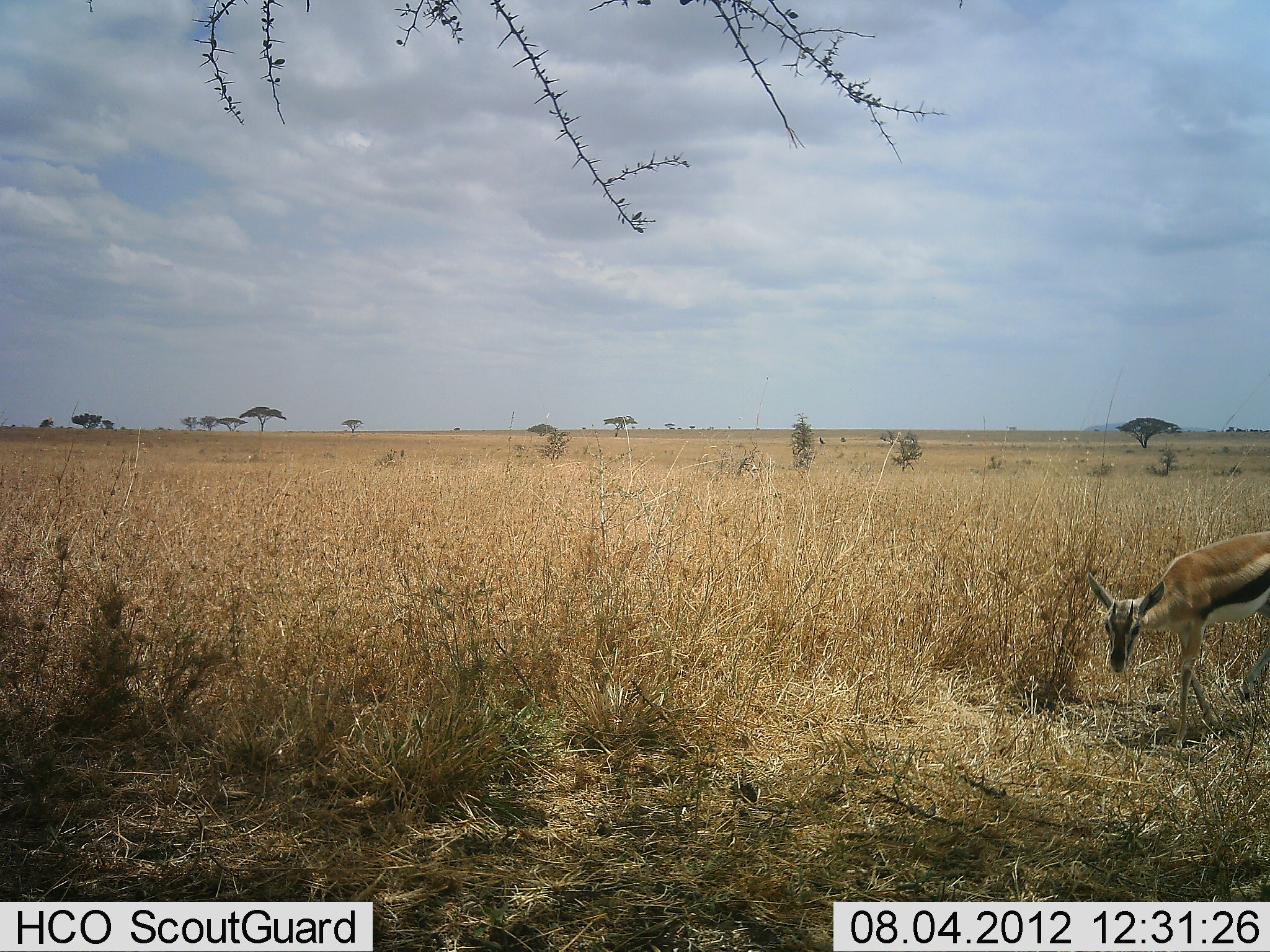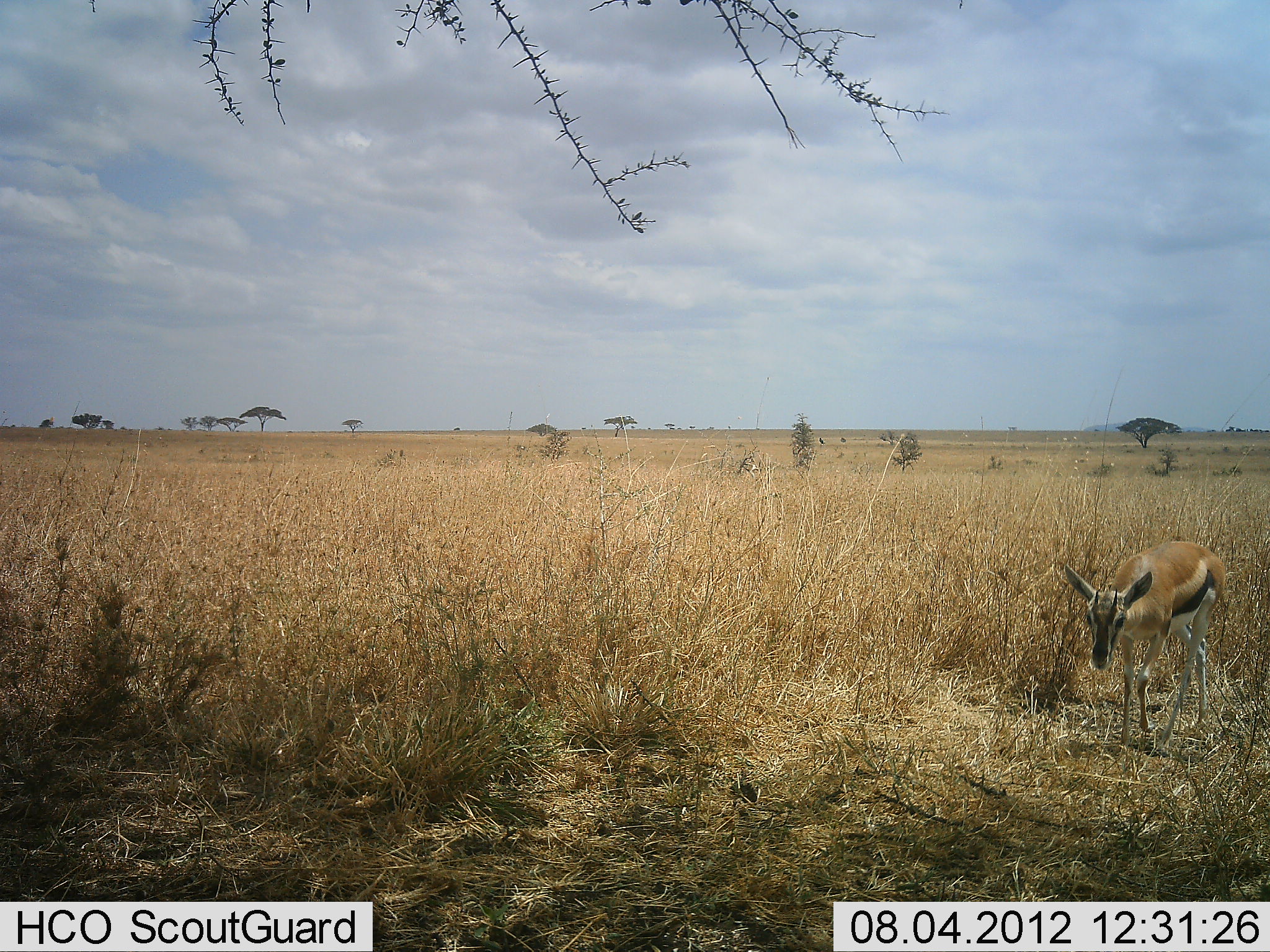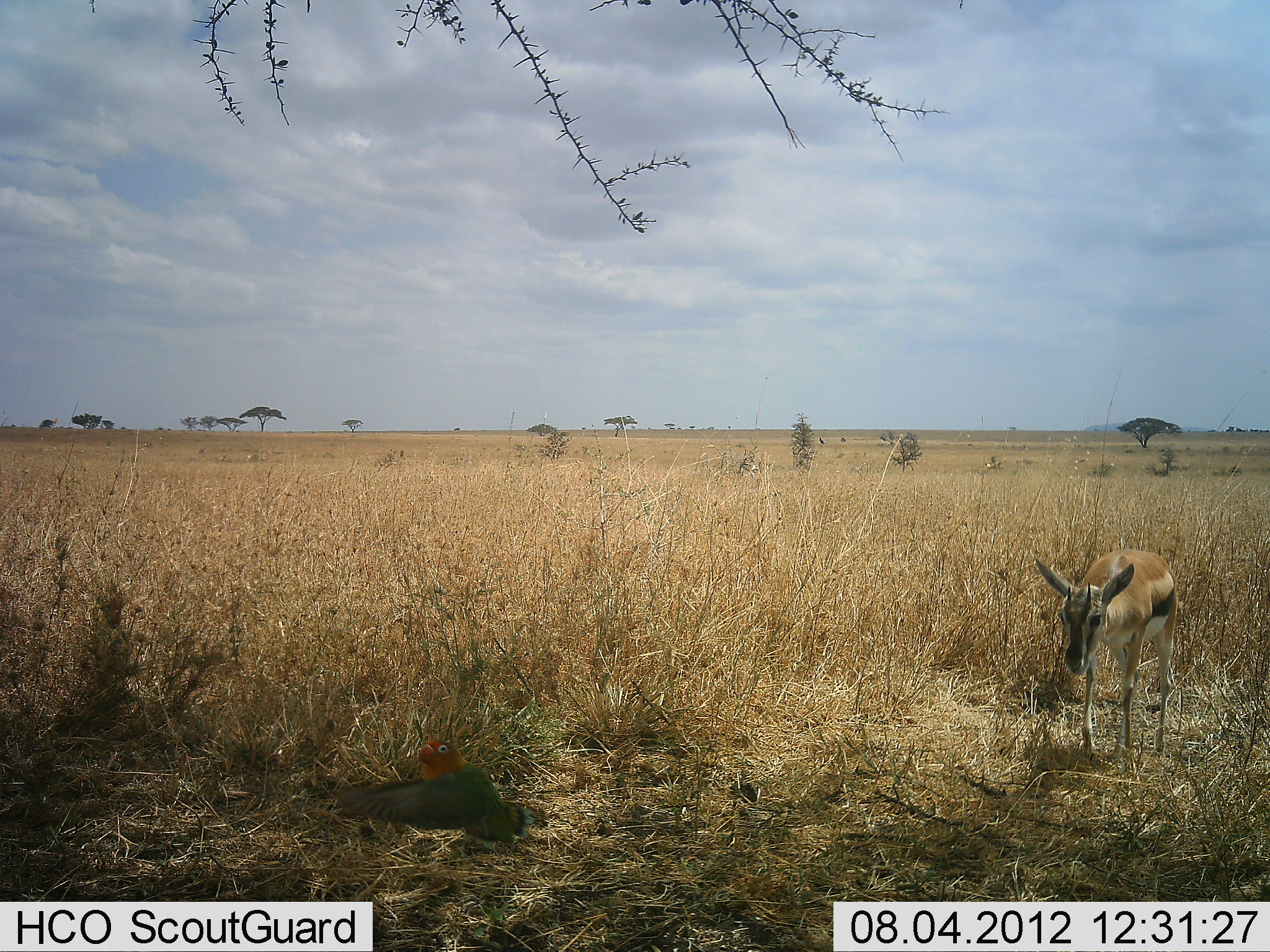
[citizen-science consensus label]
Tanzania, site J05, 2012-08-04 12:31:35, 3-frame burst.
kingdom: Animalia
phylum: Chordata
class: Mammalia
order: Artiodactyla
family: Bovidae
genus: Eudorcas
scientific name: Eudorcas thomsonii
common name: thomson's gazelle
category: gazellethomsons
Gazellethomsons (thomson's gazelle) (Eudorcas thomsonii), count 1. Behavior (volunteer vote fractions): standing 17%, resting 0%, moving 83%, interacting 0%. Young present (vote fraction): 17%. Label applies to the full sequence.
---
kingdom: Animalia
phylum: Chordata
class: Aves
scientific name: Aves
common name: bird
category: otherbird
Otherbird (bird) (Aves), count 1. Behavior (volunteer vote fractions): standing 0%, resting 0%, moving 100%, interacting 0%. Young present (vote fraction): 0%. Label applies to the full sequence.